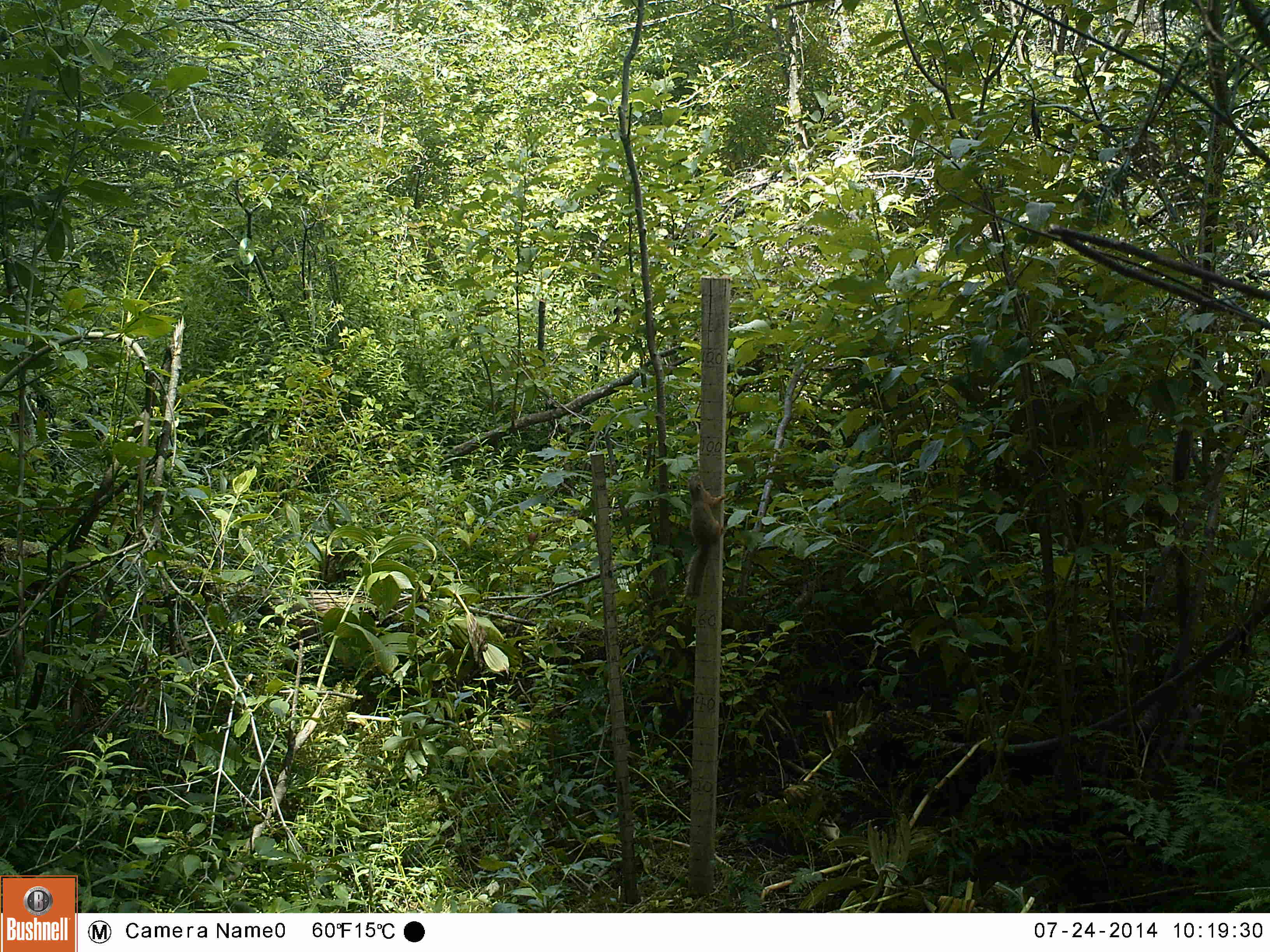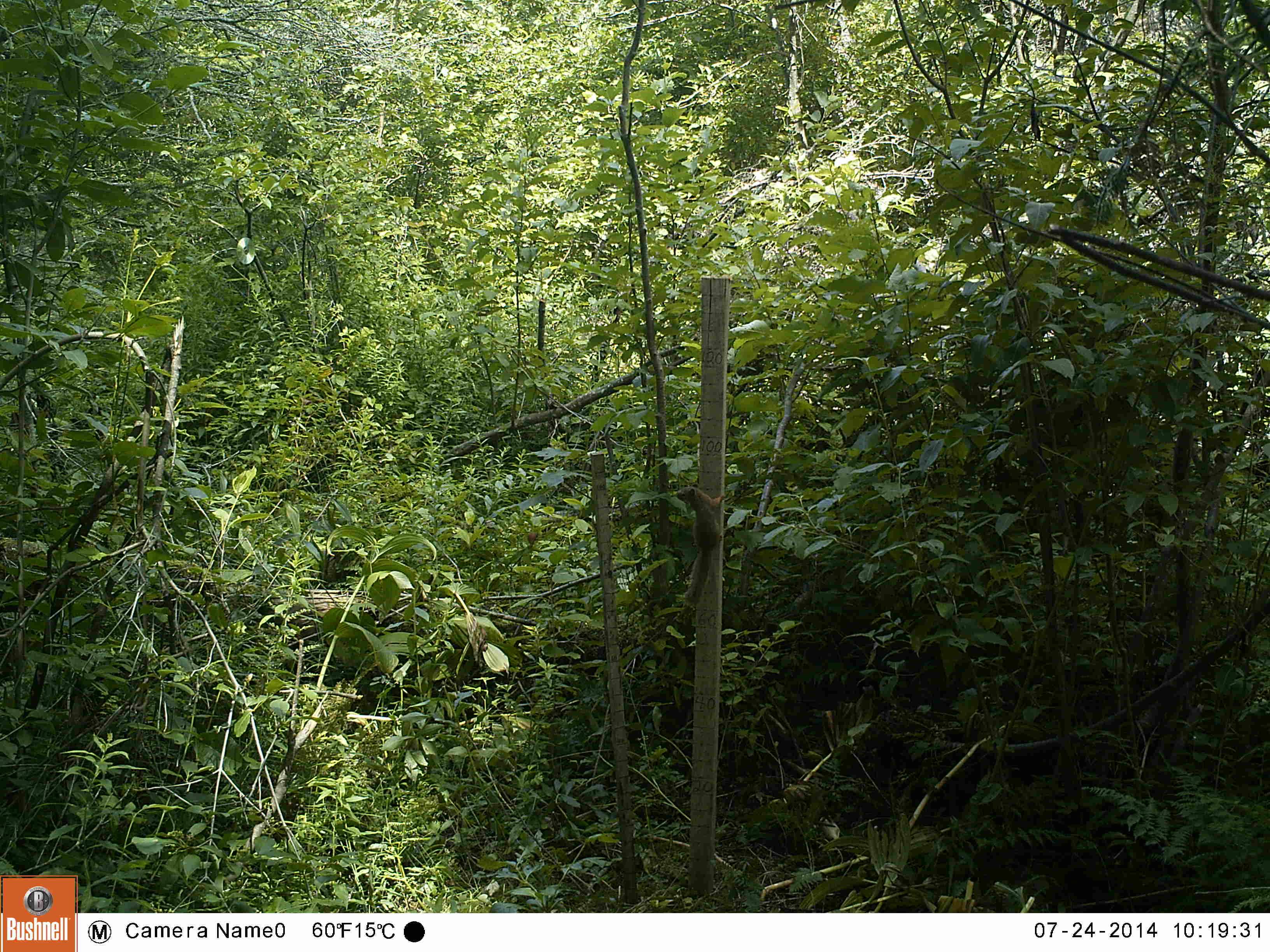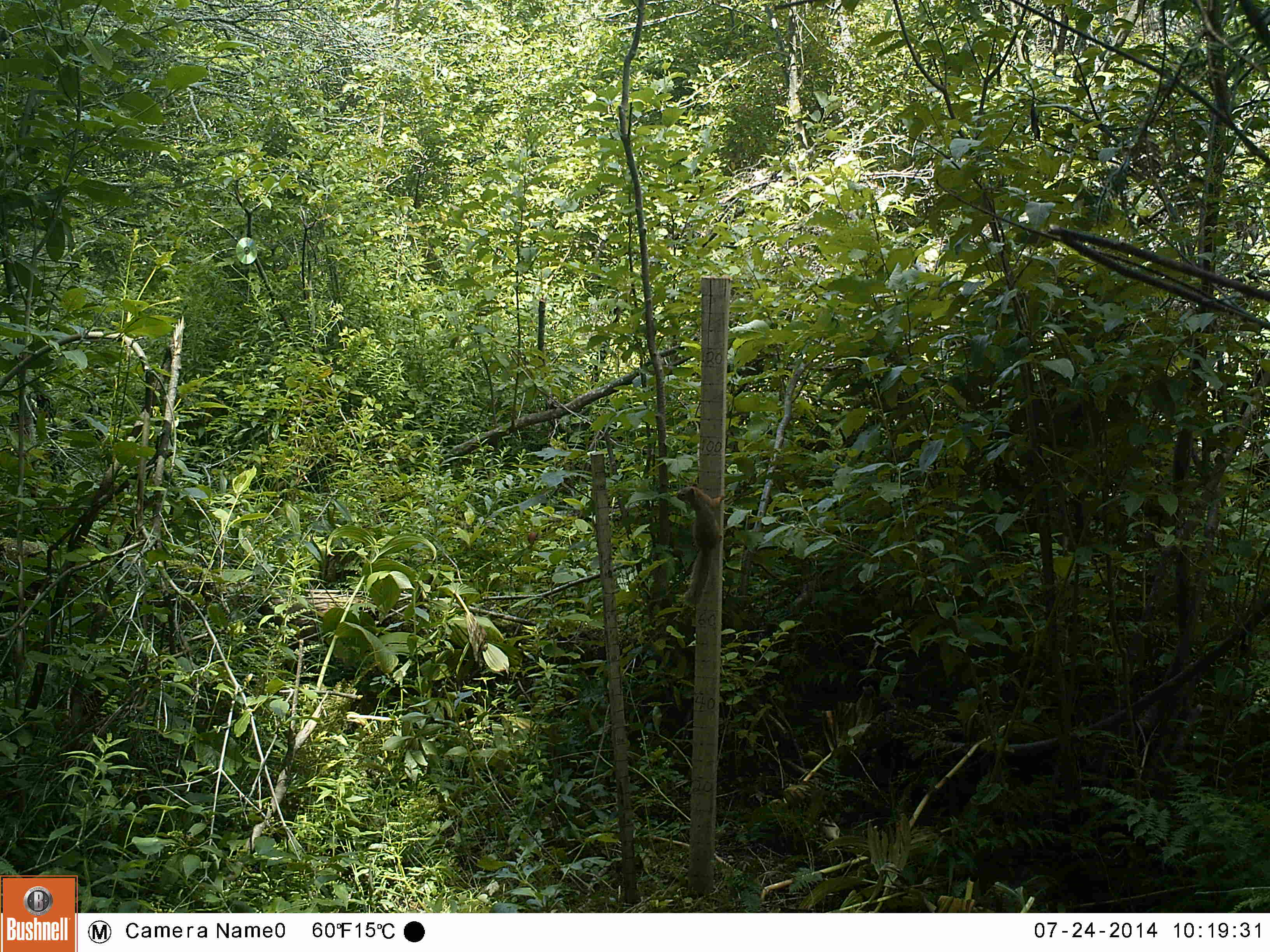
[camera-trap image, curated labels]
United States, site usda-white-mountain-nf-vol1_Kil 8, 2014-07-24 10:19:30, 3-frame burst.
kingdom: Animalia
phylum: Chordata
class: Mammalia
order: Rodentia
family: Sciuridae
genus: Tamiasciurus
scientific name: Tamiasciurus hudsonicus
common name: red squirrel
Red squirrel (Tamiasciurus hudsonicus).